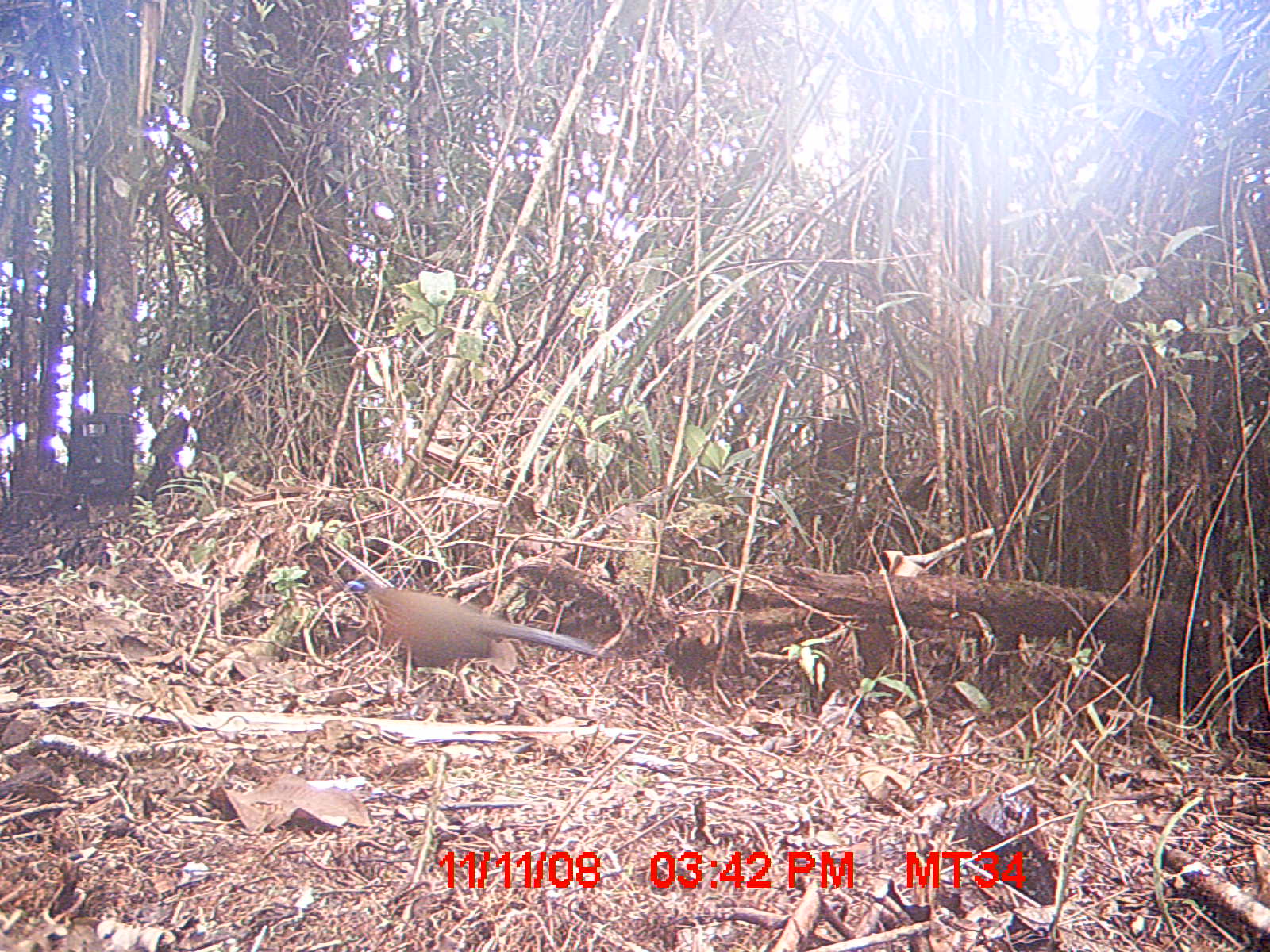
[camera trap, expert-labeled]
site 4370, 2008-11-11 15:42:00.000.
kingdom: Animalia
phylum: Chordata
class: Aves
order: Cuculiformes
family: Cuculidae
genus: Coua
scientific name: Coua serriana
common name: red-breasted coua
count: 1